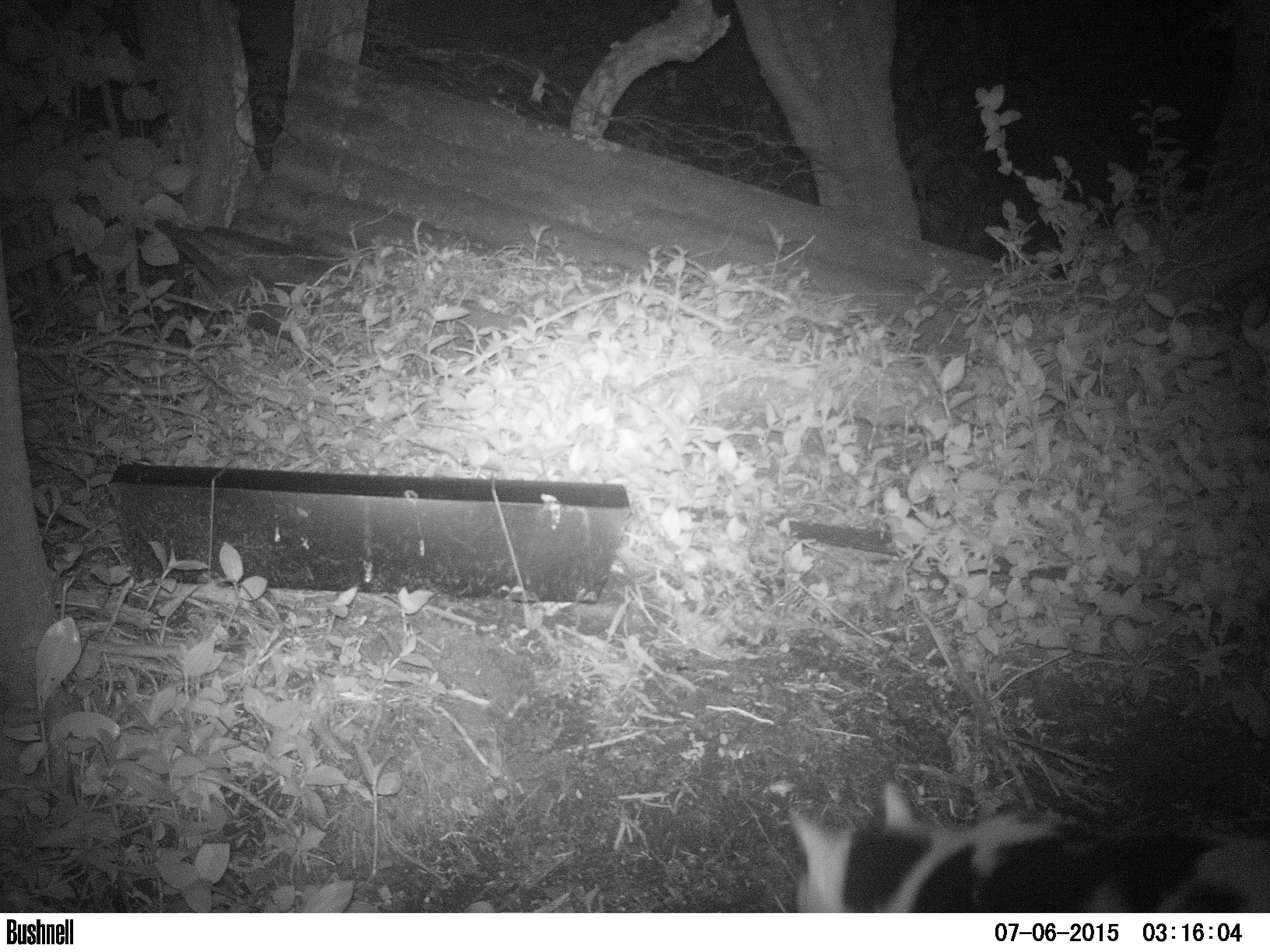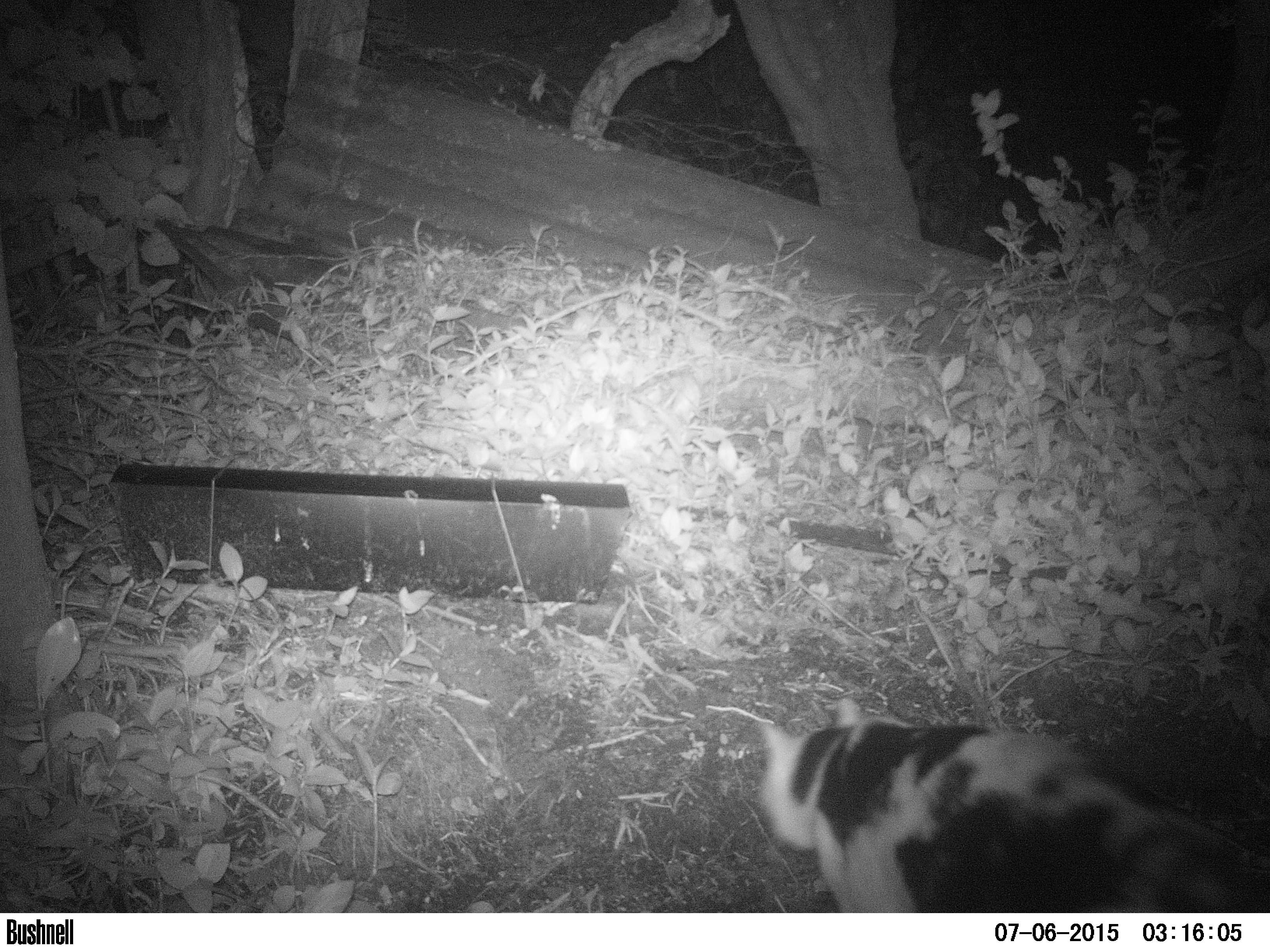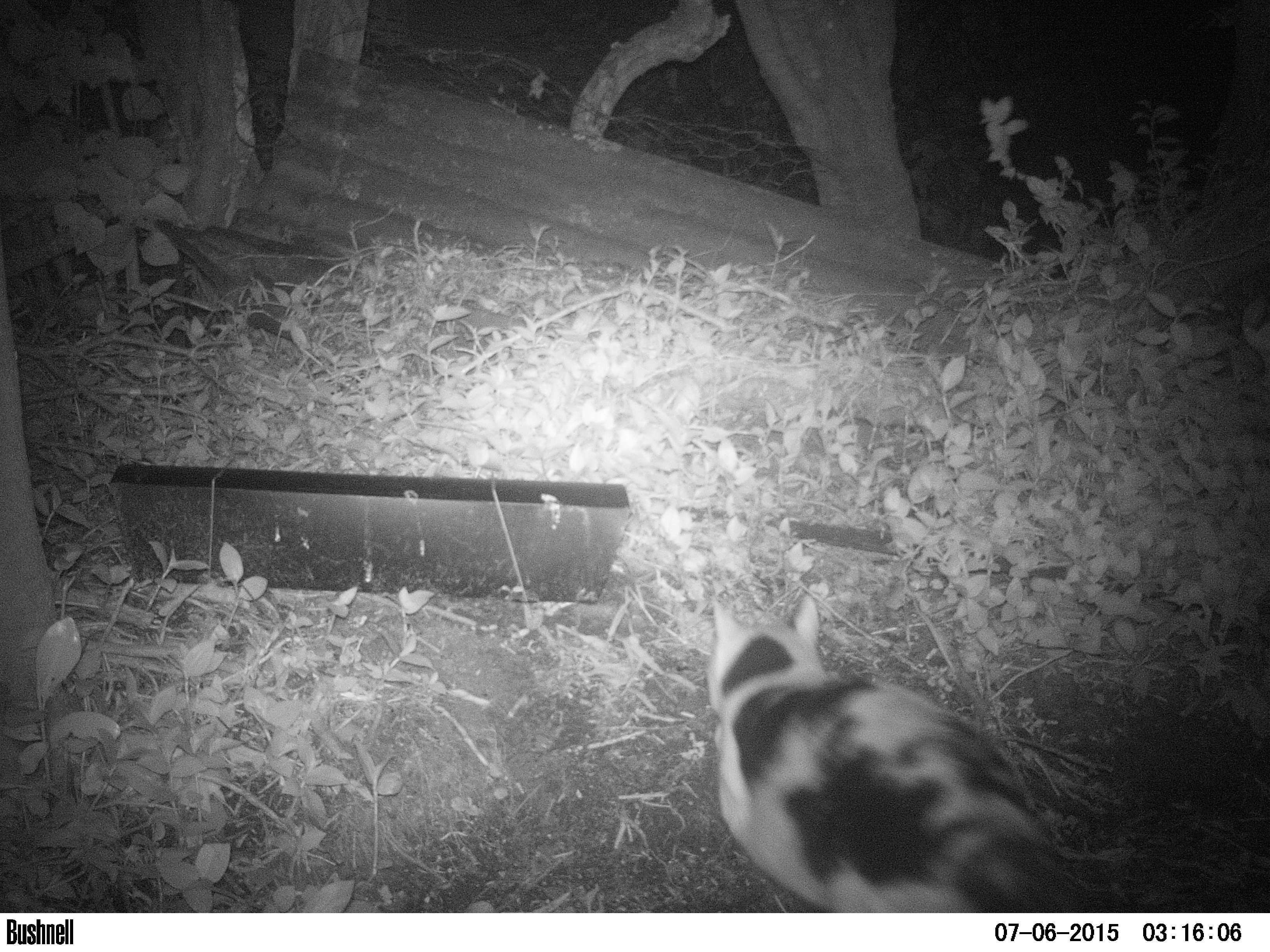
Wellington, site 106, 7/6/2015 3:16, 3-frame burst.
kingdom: Animalia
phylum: Chordata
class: Mammalia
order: Carnivora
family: Felidae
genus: Felis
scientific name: Felis catus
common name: cat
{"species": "cat (Felis catus)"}